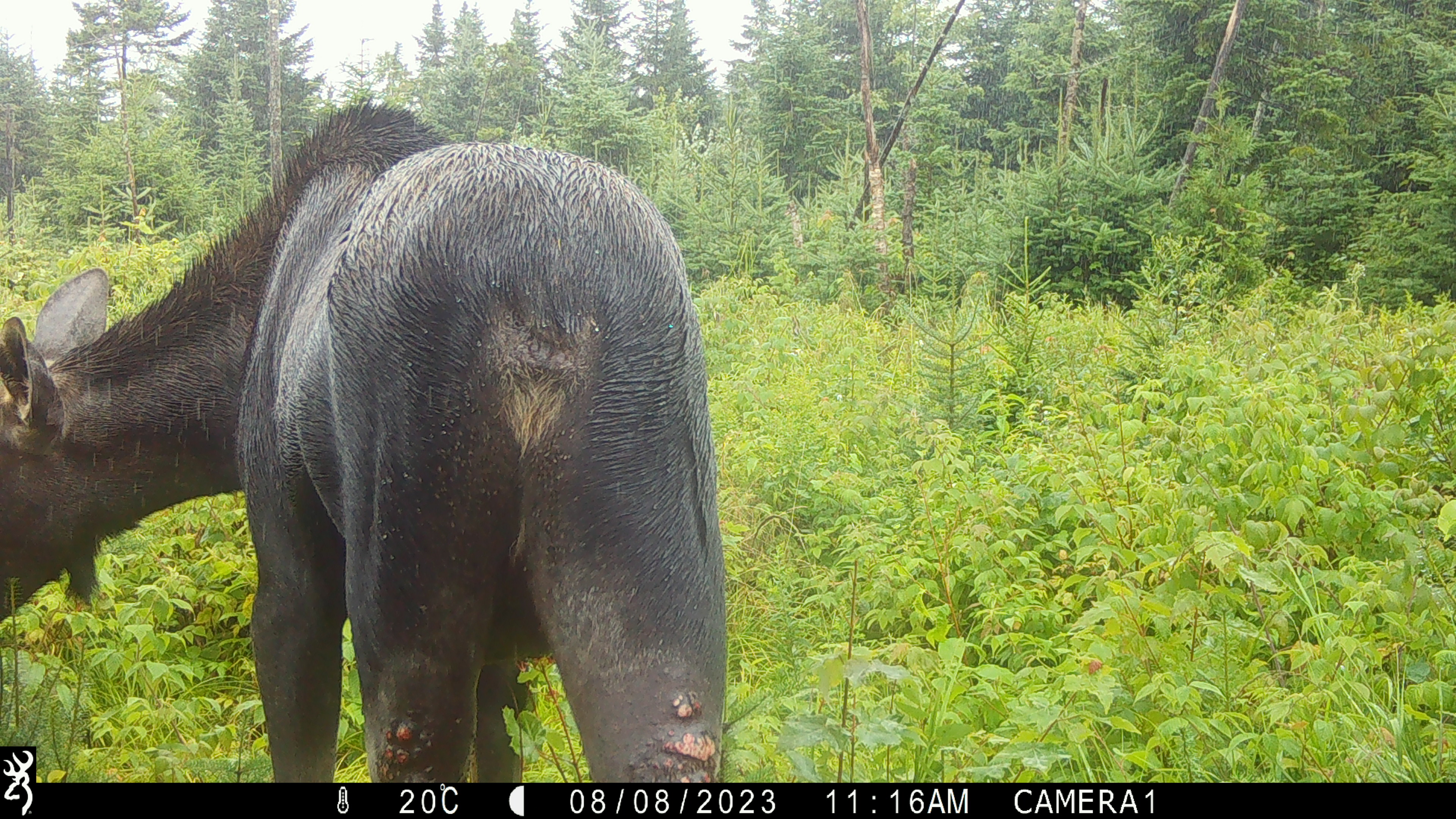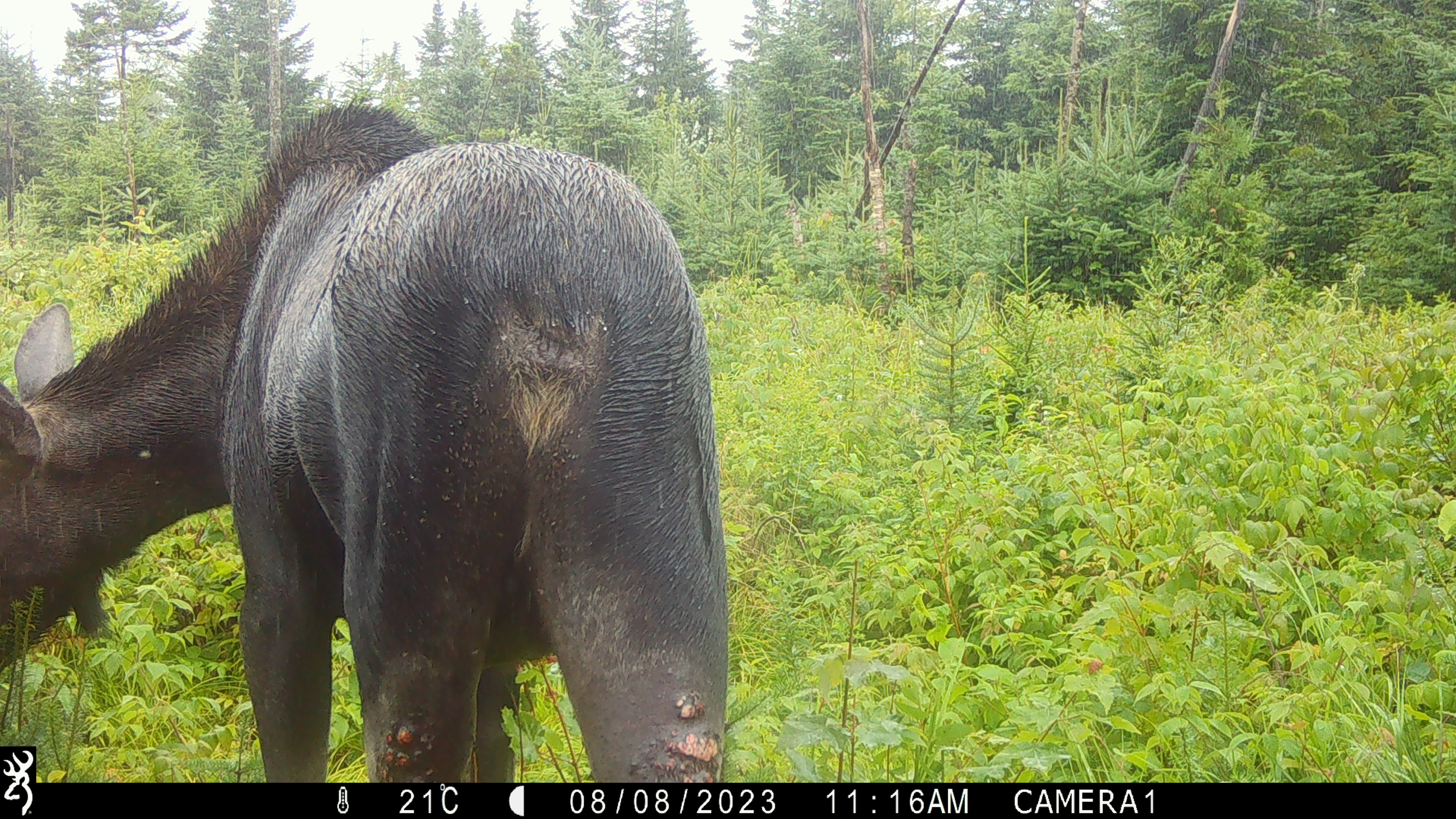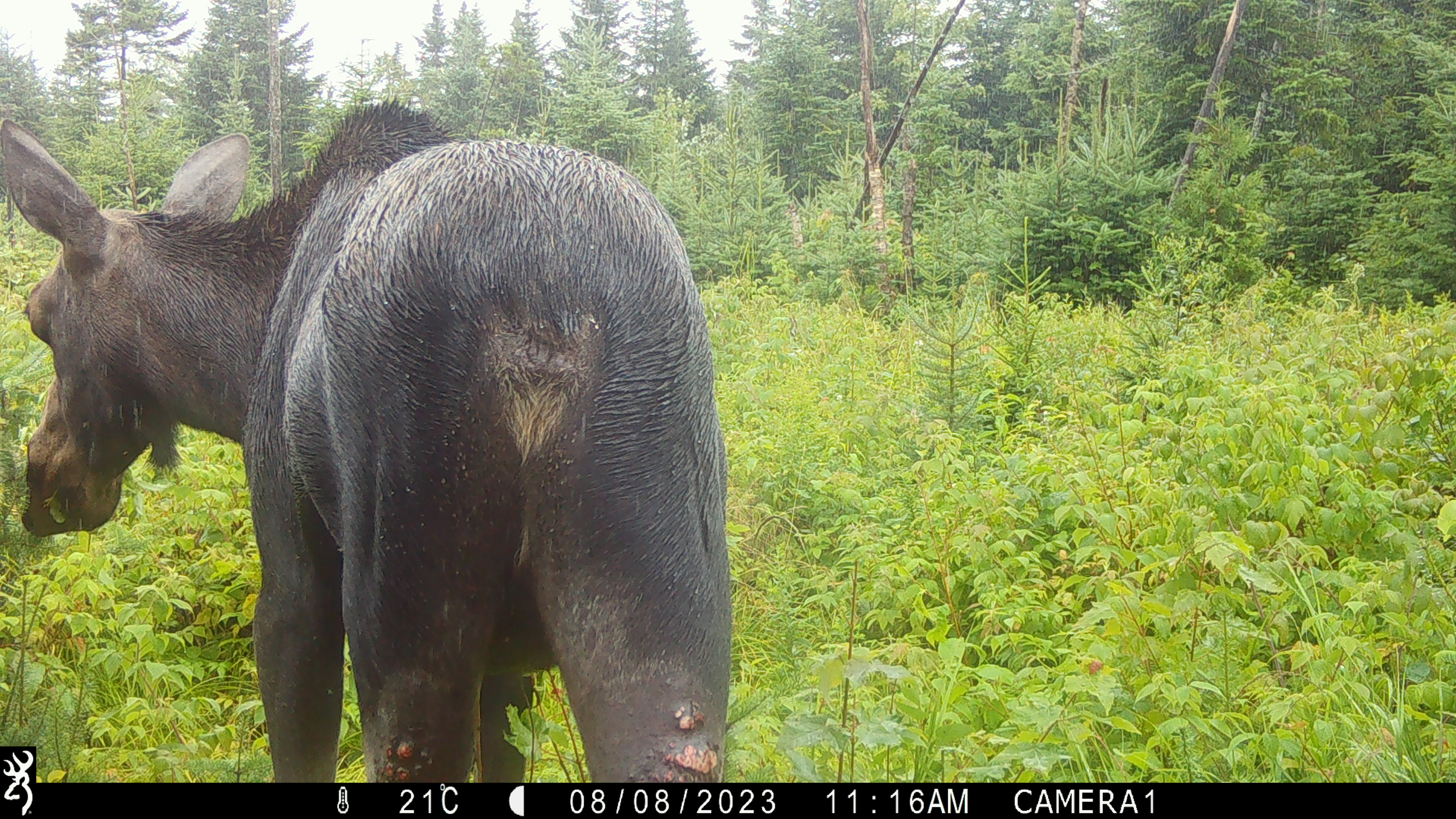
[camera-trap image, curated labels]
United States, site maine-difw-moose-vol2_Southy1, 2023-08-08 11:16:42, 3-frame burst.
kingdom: Animalia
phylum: Chordata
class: Mammalia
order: Artiodactyla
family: Cervidae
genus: Alces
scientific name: Alces alces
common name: moose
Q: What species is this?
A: Moose (Alces alces).